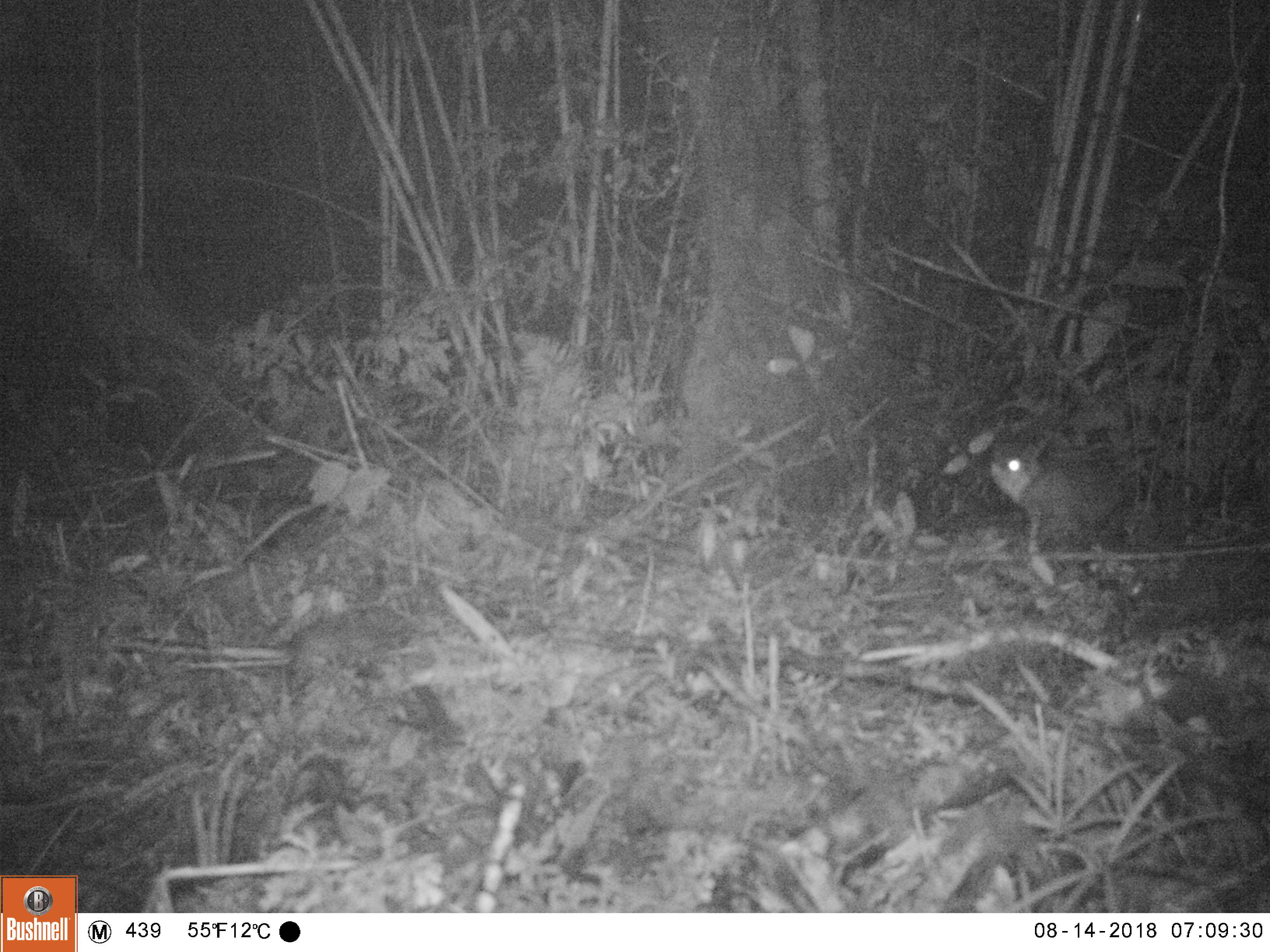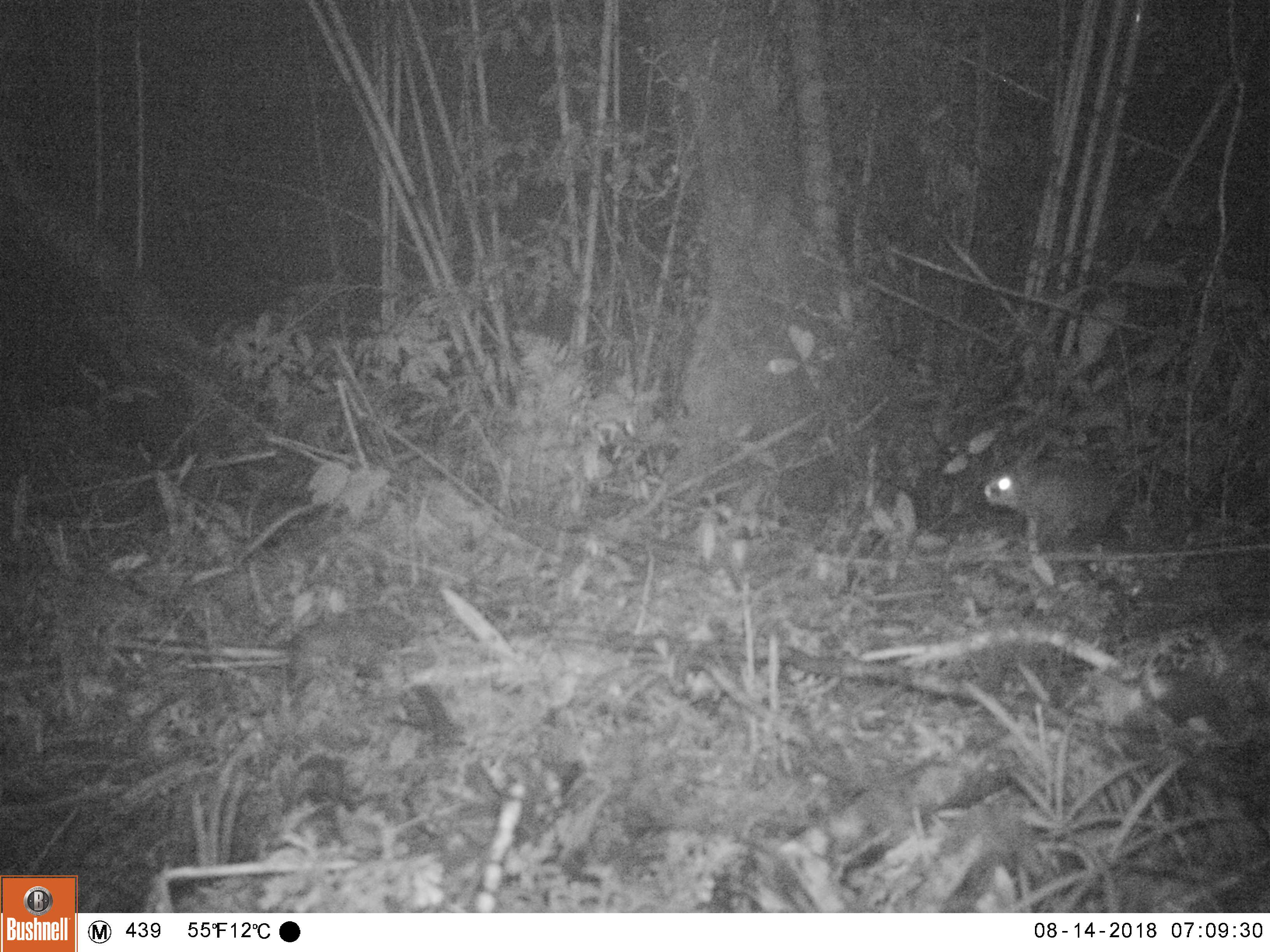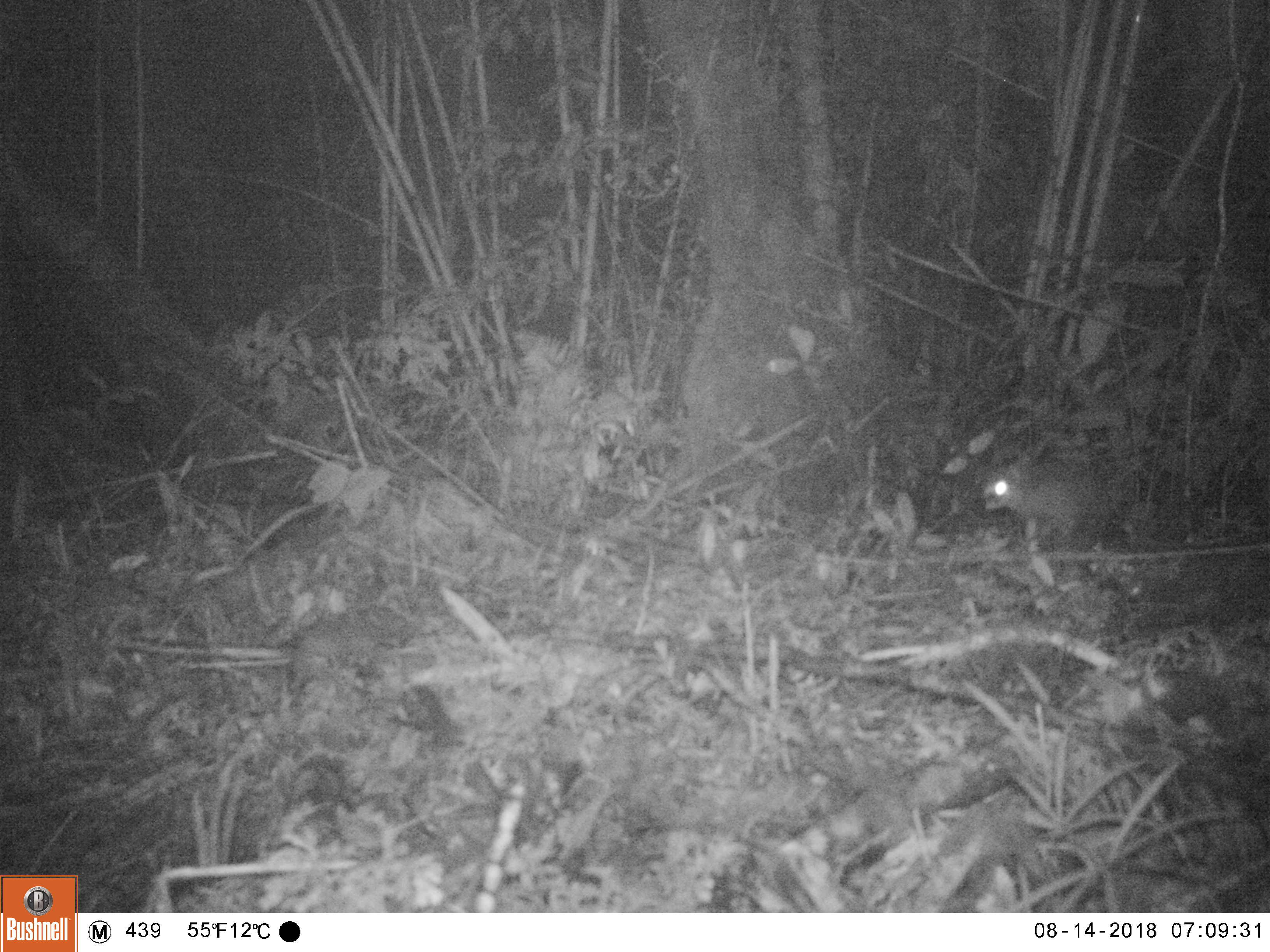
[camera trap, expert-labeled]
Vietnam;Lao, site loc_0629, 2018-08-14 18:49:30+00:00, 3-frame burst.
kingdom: Animalia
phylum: Chordata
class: Mammalia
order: Carnivora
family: Mustelidae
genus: Melogale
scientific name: Melogale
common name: ferret badger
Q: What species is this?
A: Ferret badger (Melogale).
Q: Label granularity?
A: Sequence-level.